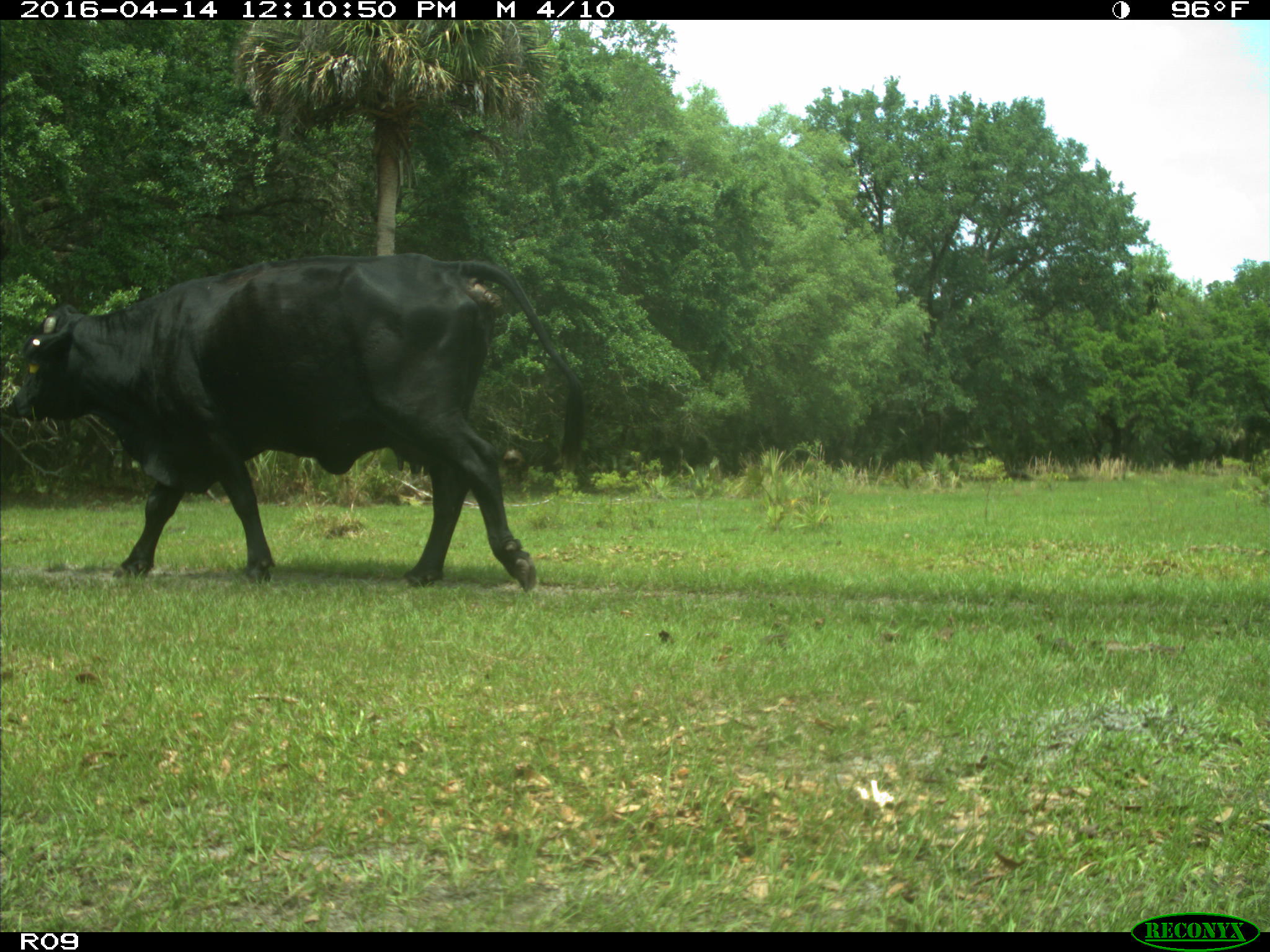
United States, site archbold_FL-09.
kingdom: Animalia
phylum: Chordata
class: Mammalia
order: Artiodactyla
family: Bovidae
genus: Bos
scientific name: Bos taurus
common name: domestic cow